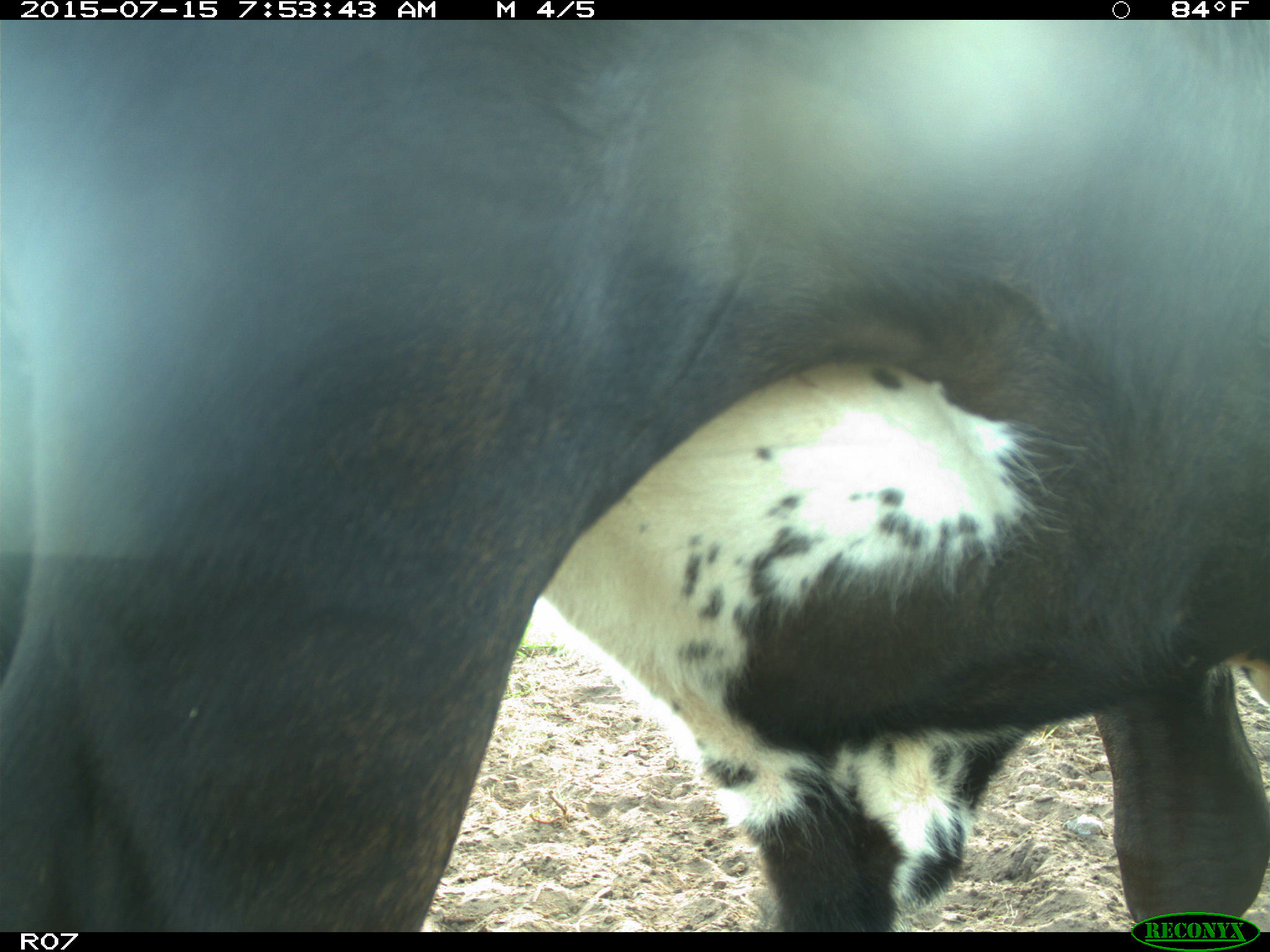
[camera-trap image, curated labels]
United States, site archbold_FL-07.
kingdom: Animalia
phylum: Chordata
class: Mammalia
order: Artiodactyla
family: Bovidae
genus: Bos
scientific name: Bos taurus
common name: domestic cow